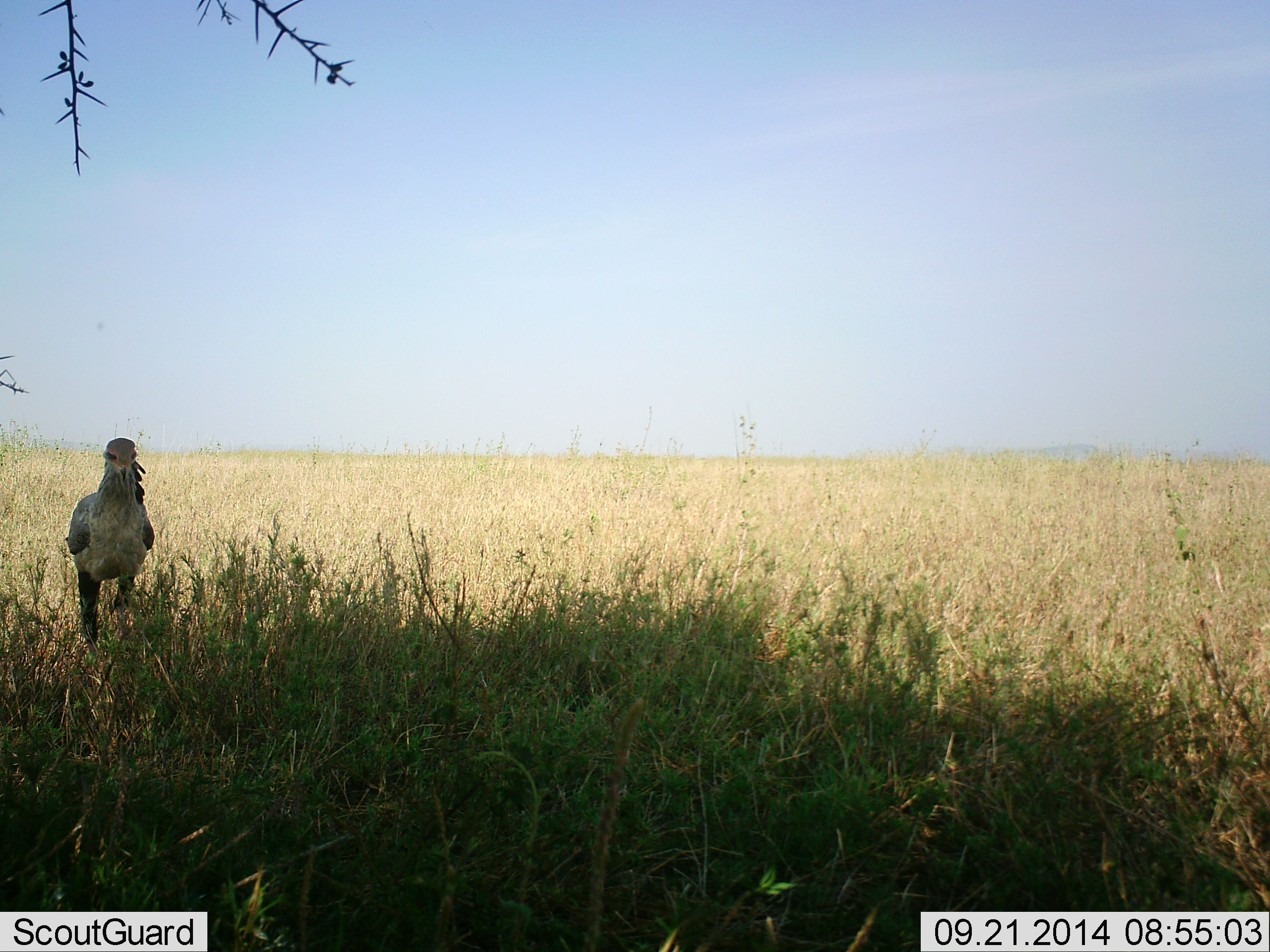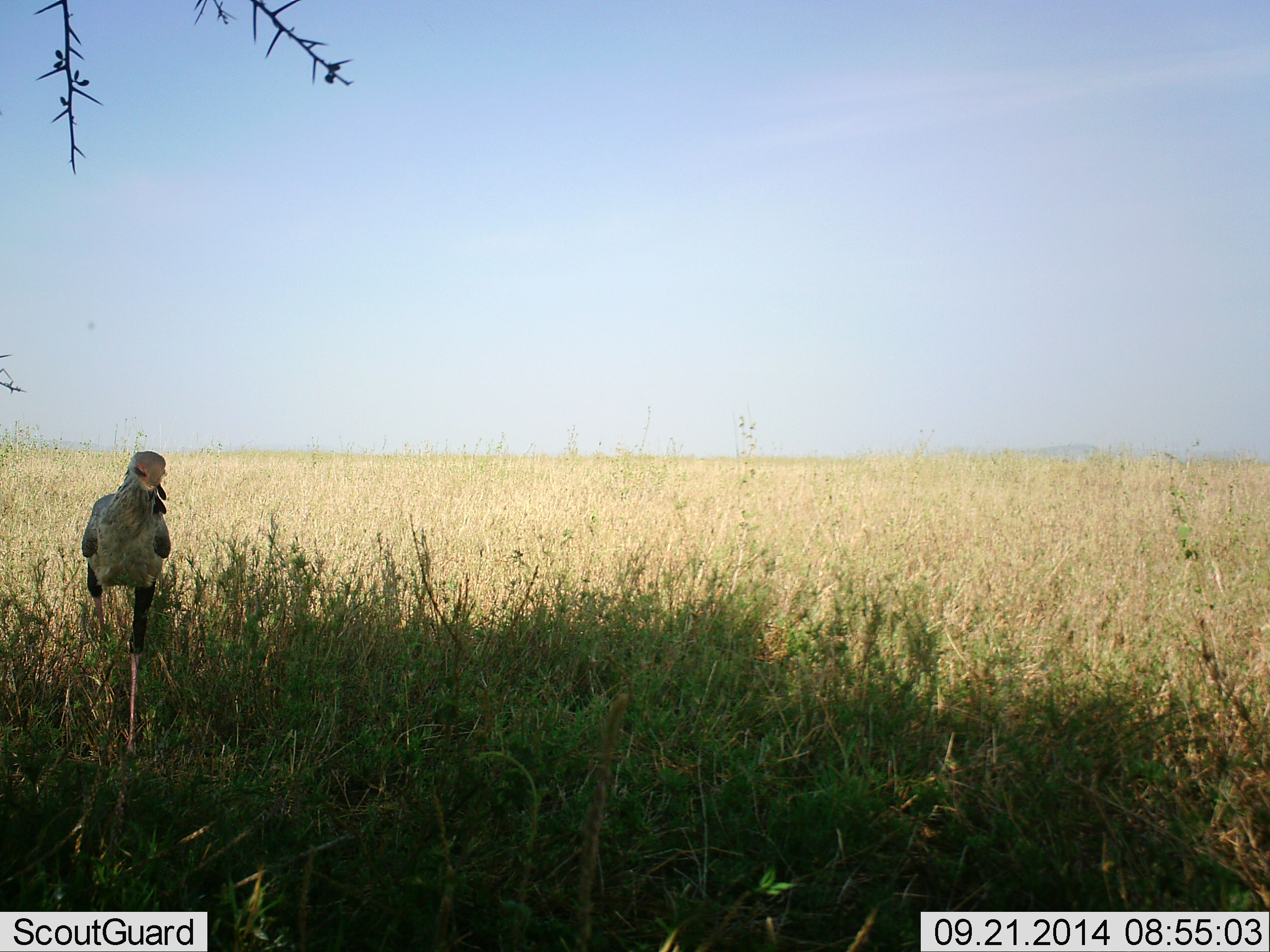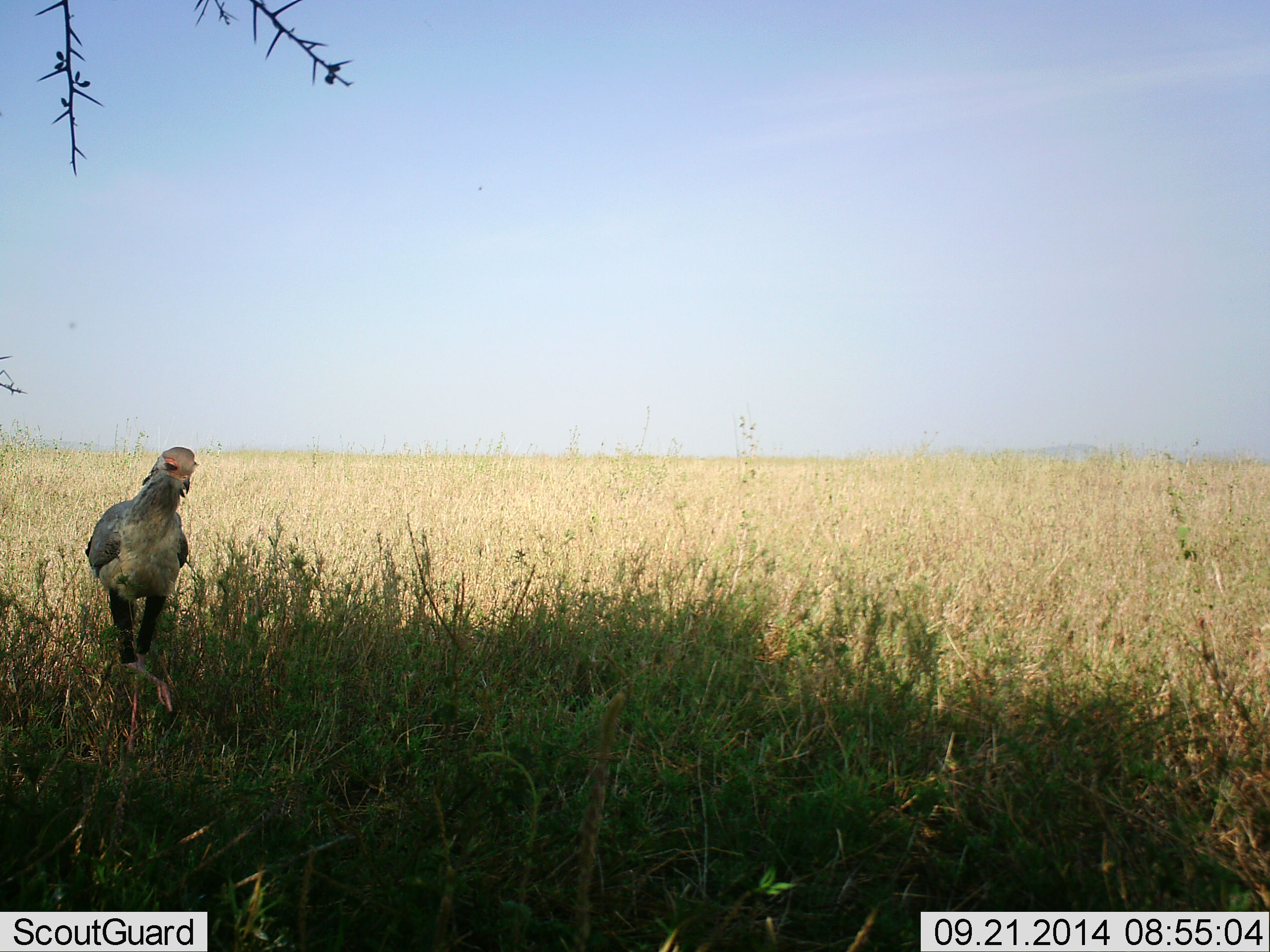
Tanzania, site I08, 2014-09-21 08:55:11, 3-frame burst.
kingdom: Animalia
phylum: Chordata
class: Aves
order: Accipitriformes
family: Sagittariidae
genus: Sagittarius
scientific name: Sagittarius serpentarius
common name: secretary bird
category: secretarybird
Secretarybird (secretary bird) (Sagittarius serpentarius), count 1. Behavior (volunteer vote fractions): standing 30%, resting 0%, moving 80%, interacting 0%. Young present (vote fraction): 0%. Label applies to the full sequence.